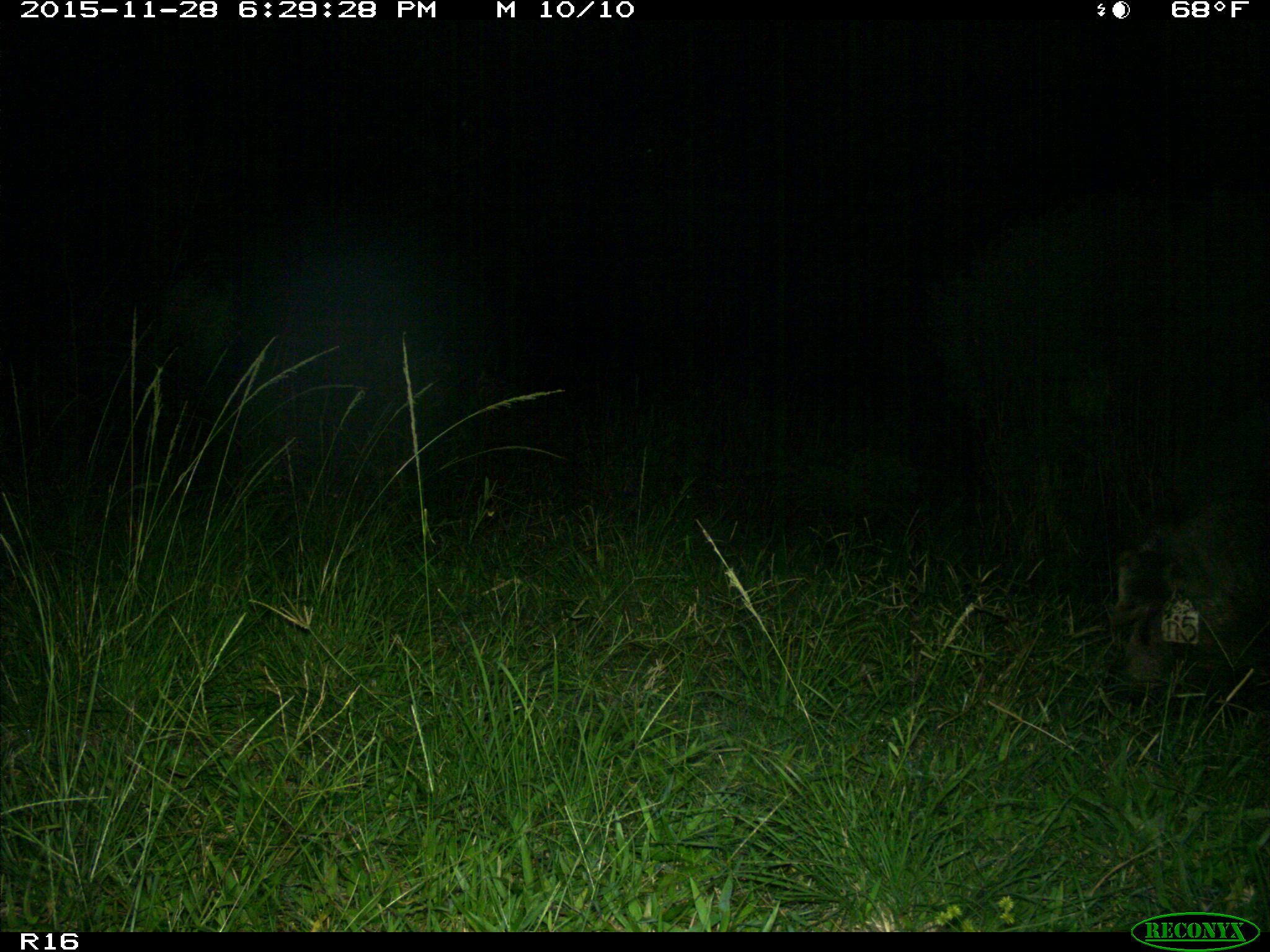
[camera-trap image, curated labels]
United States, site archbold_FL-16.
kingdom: Animalia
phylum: Chordata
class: Mammalia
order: Artiodactyla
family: Suidae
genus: Sus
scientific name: Sus scrofa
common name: wild boar